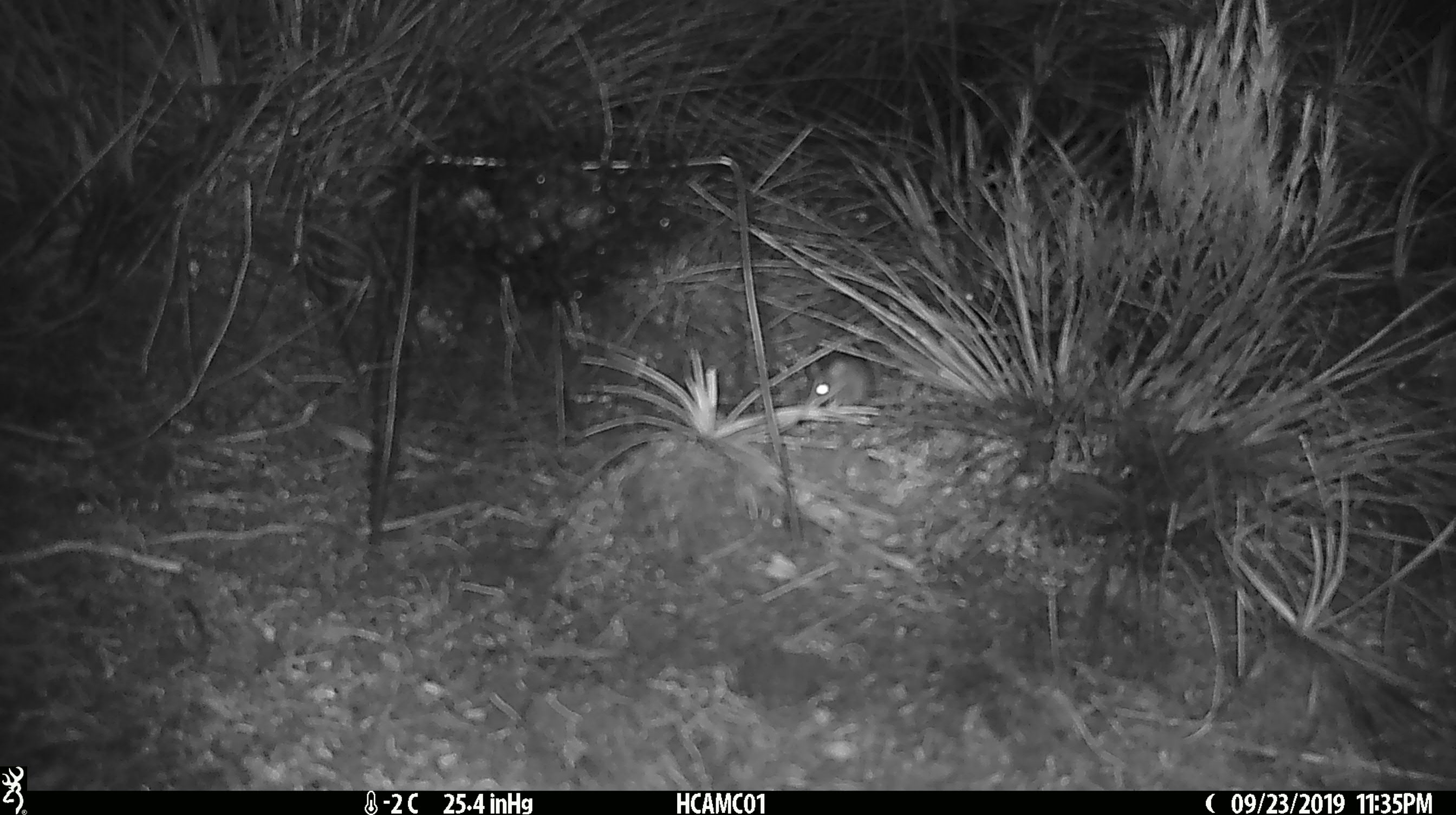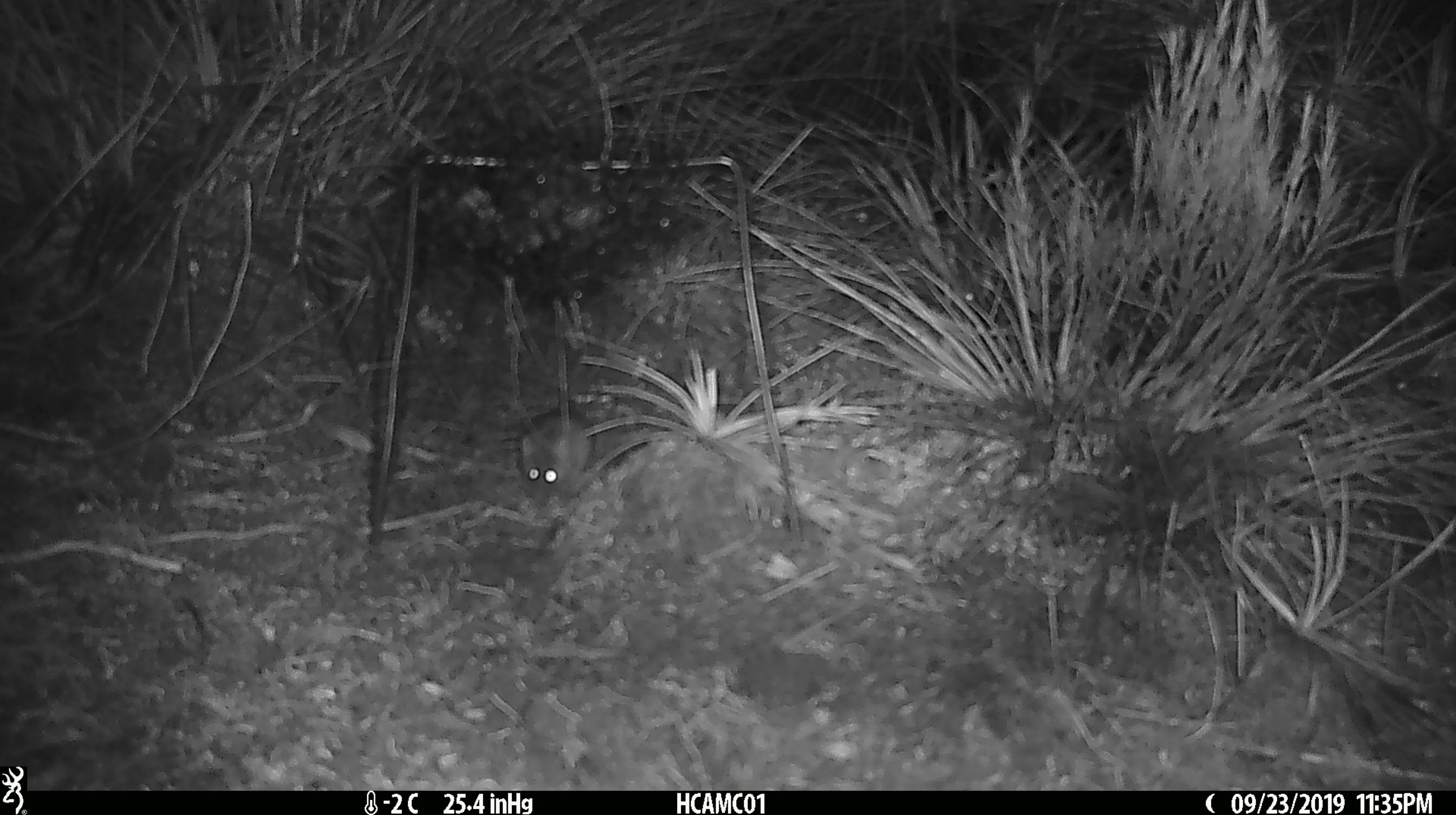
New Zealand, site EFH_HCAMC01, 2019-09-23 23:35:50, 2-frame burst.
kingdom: Animalia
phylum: Chordata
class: Mammalia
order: Rodentia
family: Muridae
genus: Mus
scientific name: Mus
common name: mouse